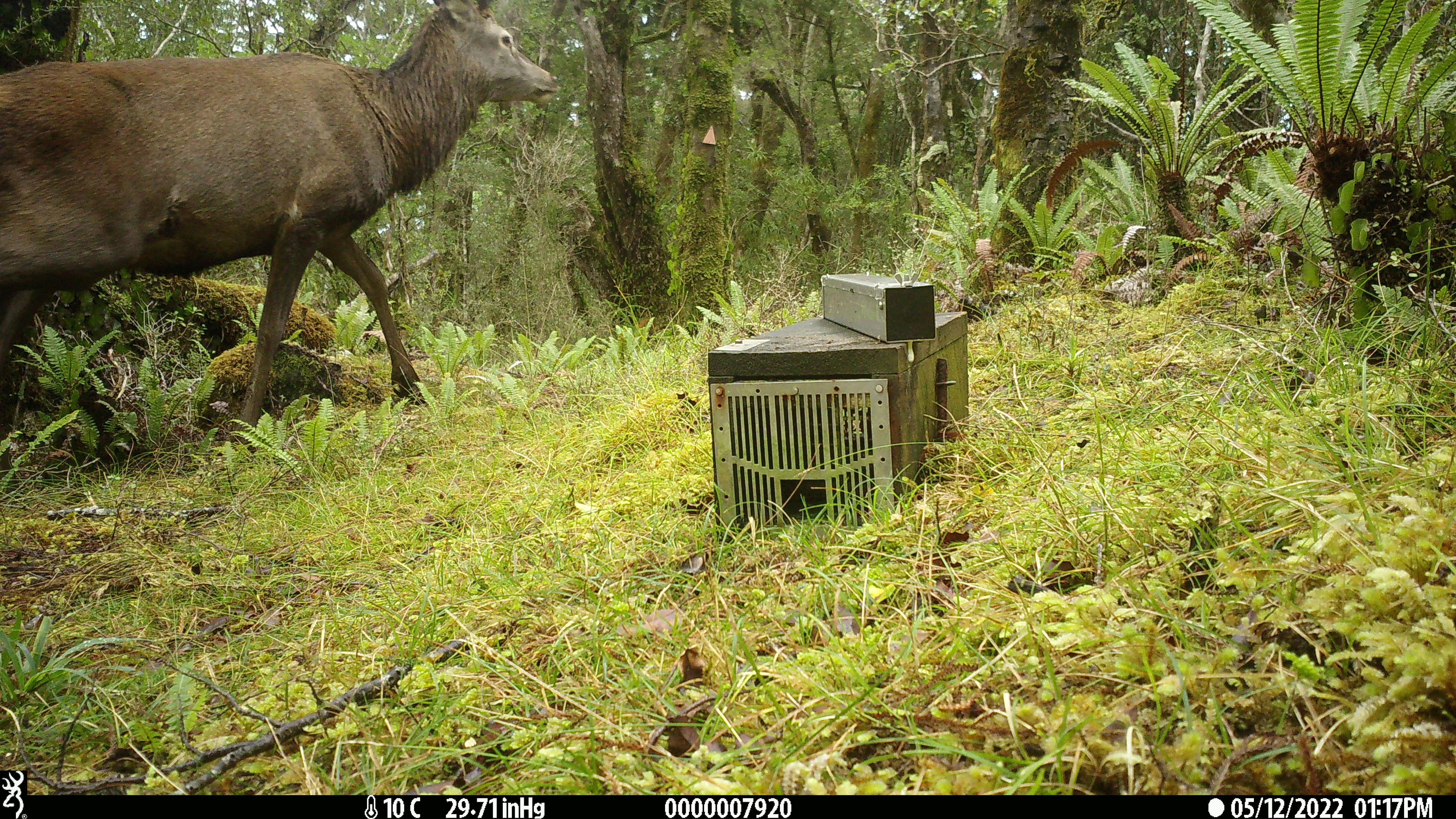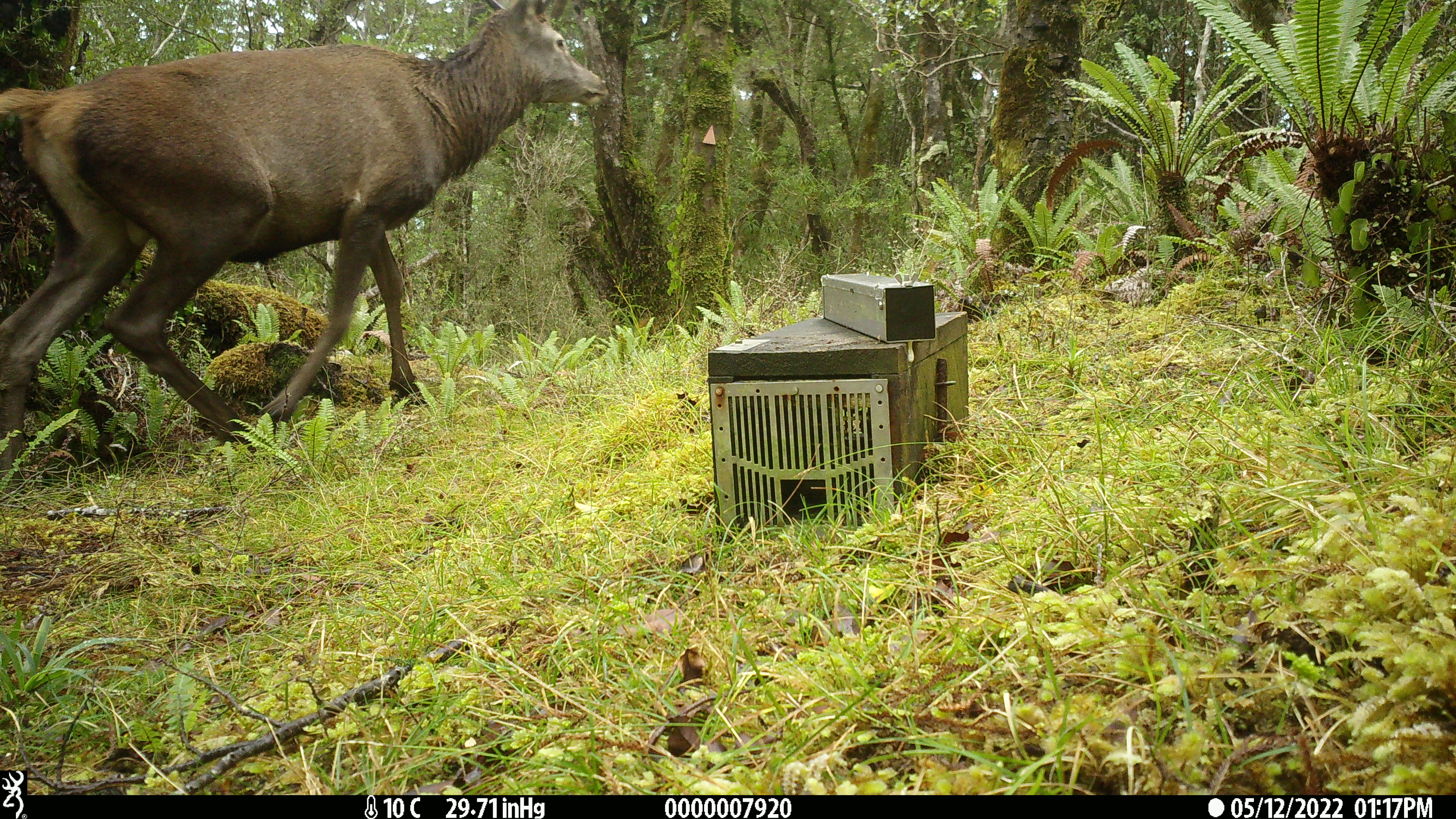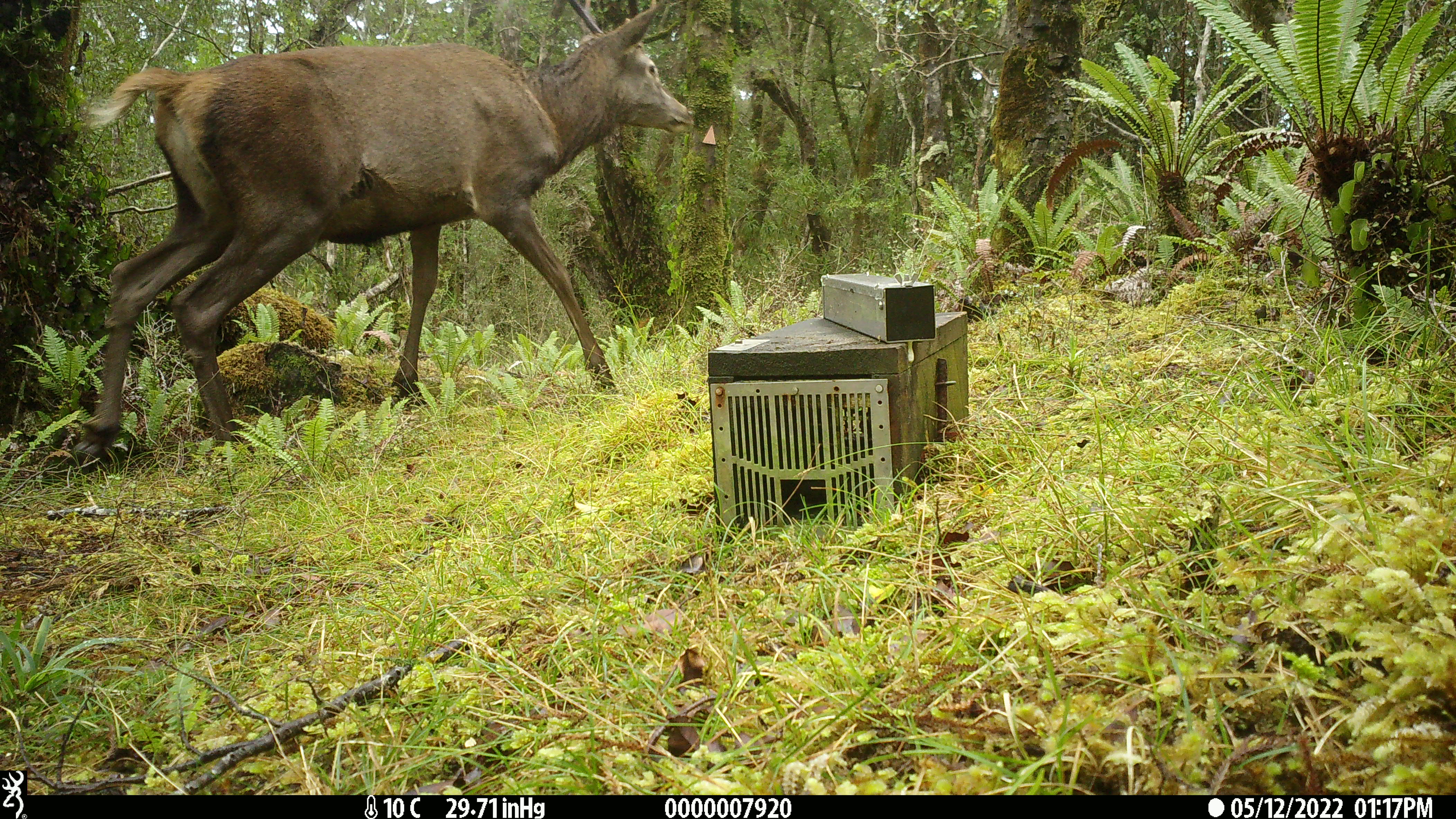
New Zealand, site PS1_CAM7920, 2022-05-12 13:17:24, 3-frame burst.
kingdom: Animalia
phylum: Chordata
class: Mammalia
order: Artiodactyla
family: Cervidae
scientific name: Cervidae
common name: deer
Deer (Cervidae).